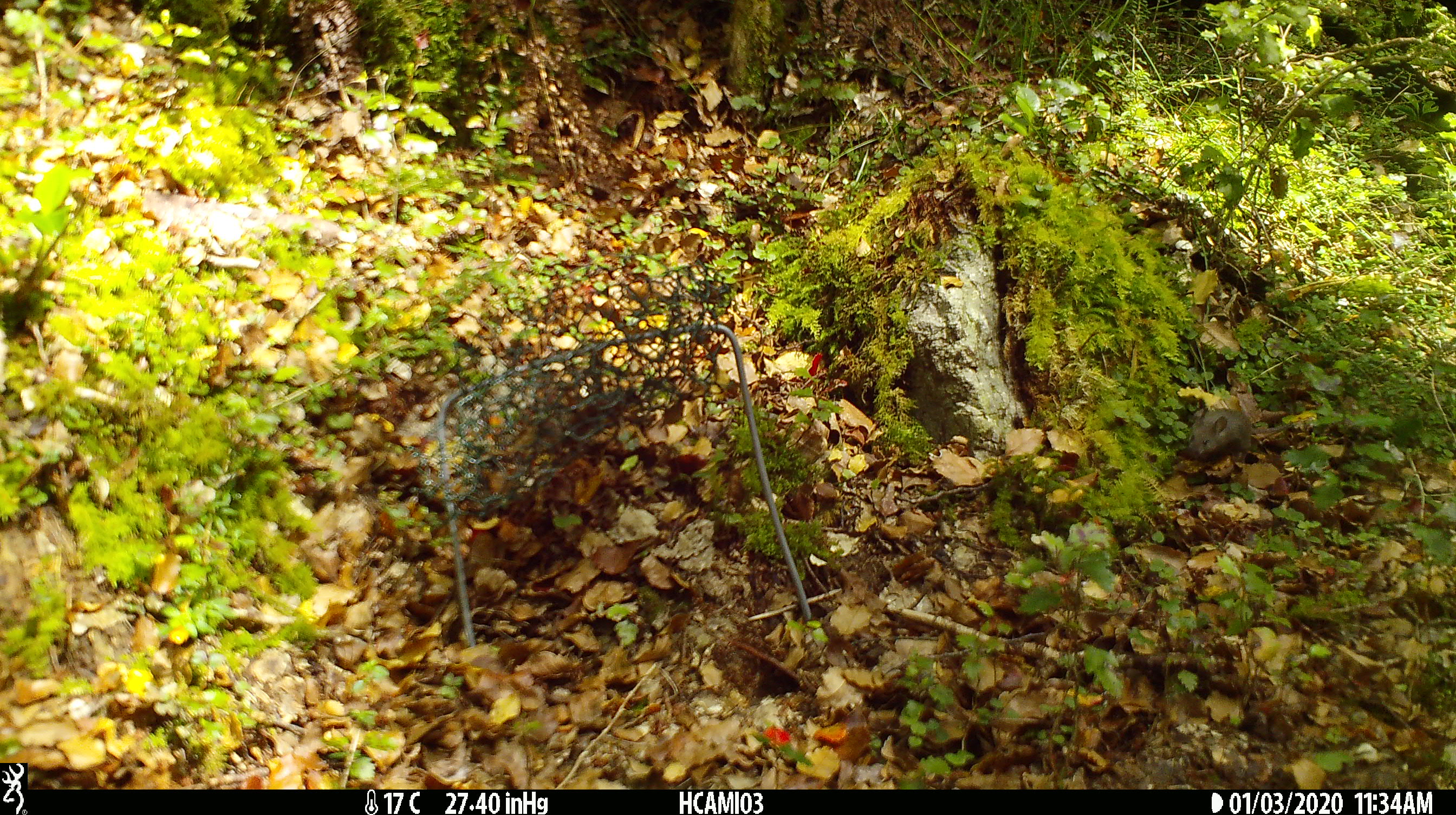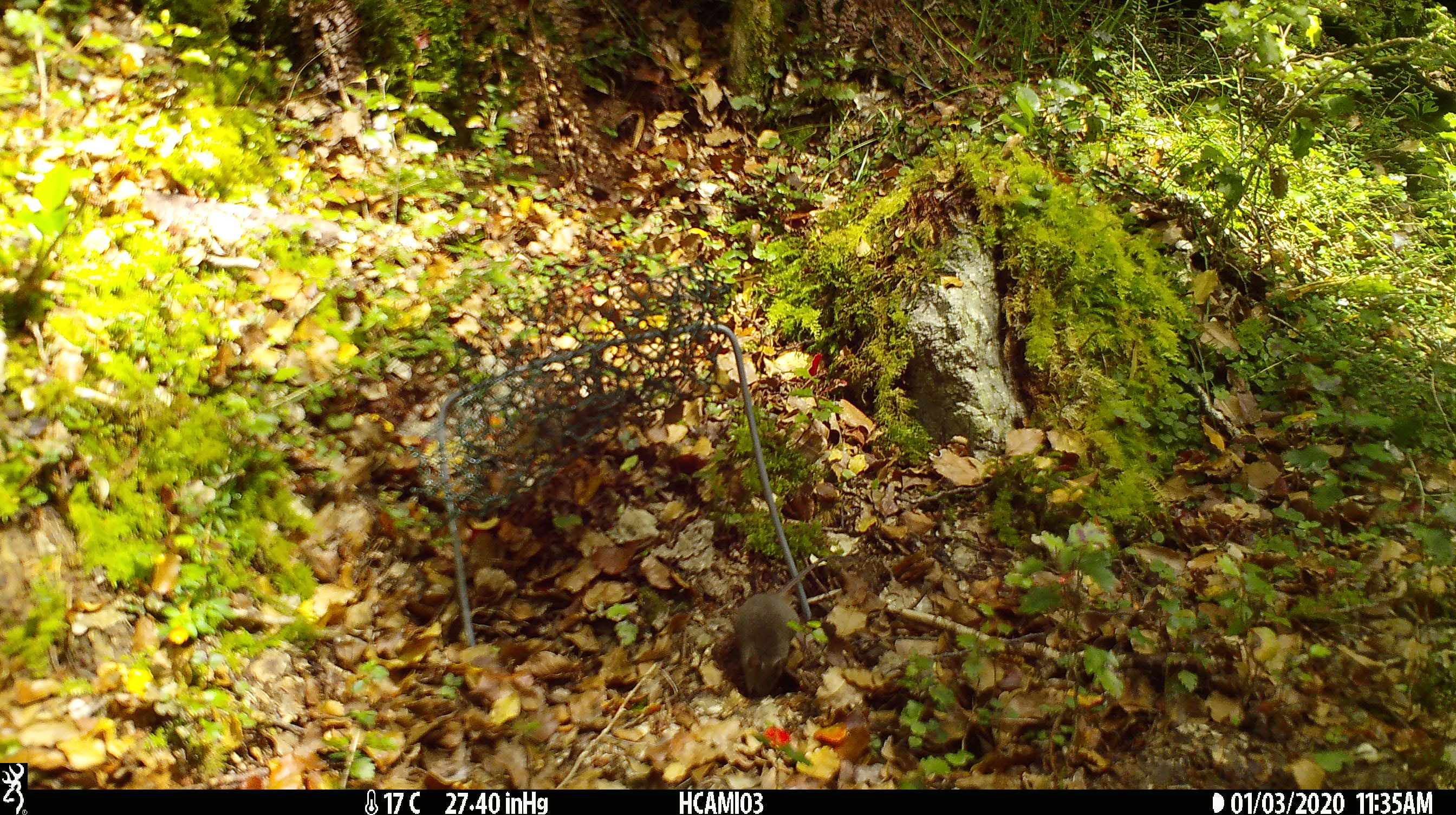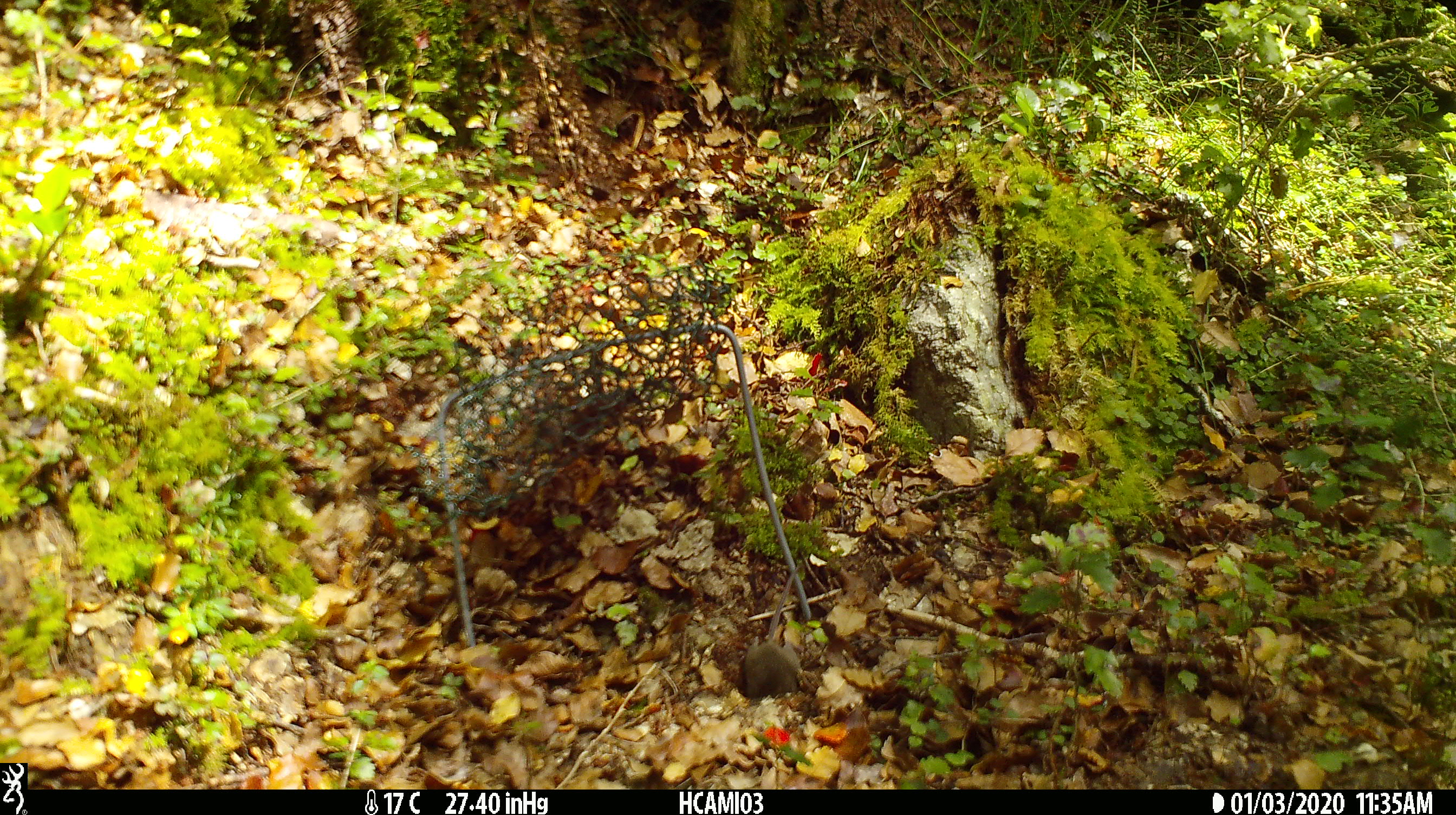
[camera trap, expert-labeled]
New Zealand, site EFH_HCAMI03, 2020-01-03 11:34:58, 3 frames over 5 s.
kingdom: Animalia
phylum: Chordata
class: Mammalia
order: Rodentia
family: Muridae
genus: Mus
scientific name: Mus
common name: mouse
Mouse (Mus).